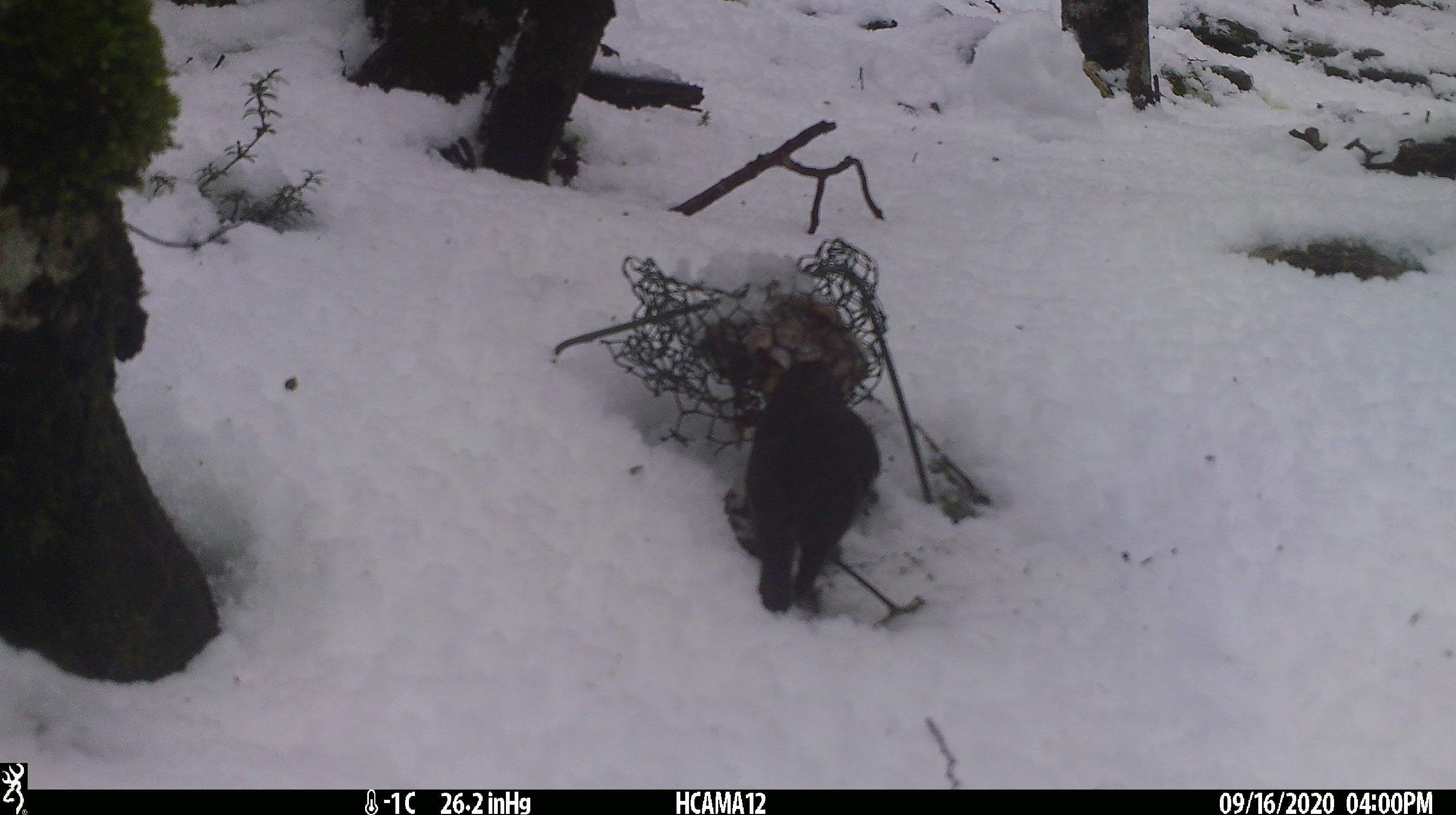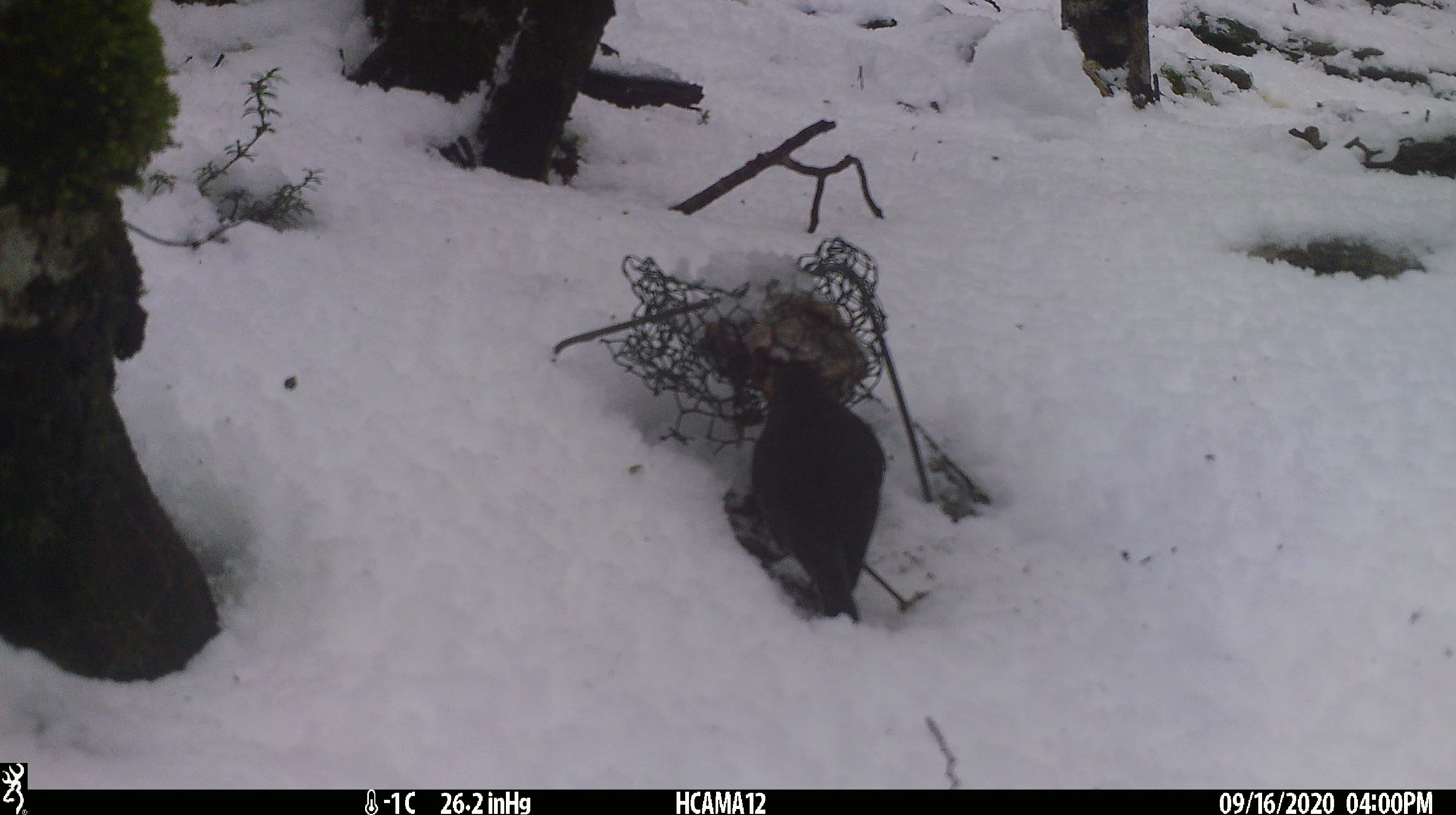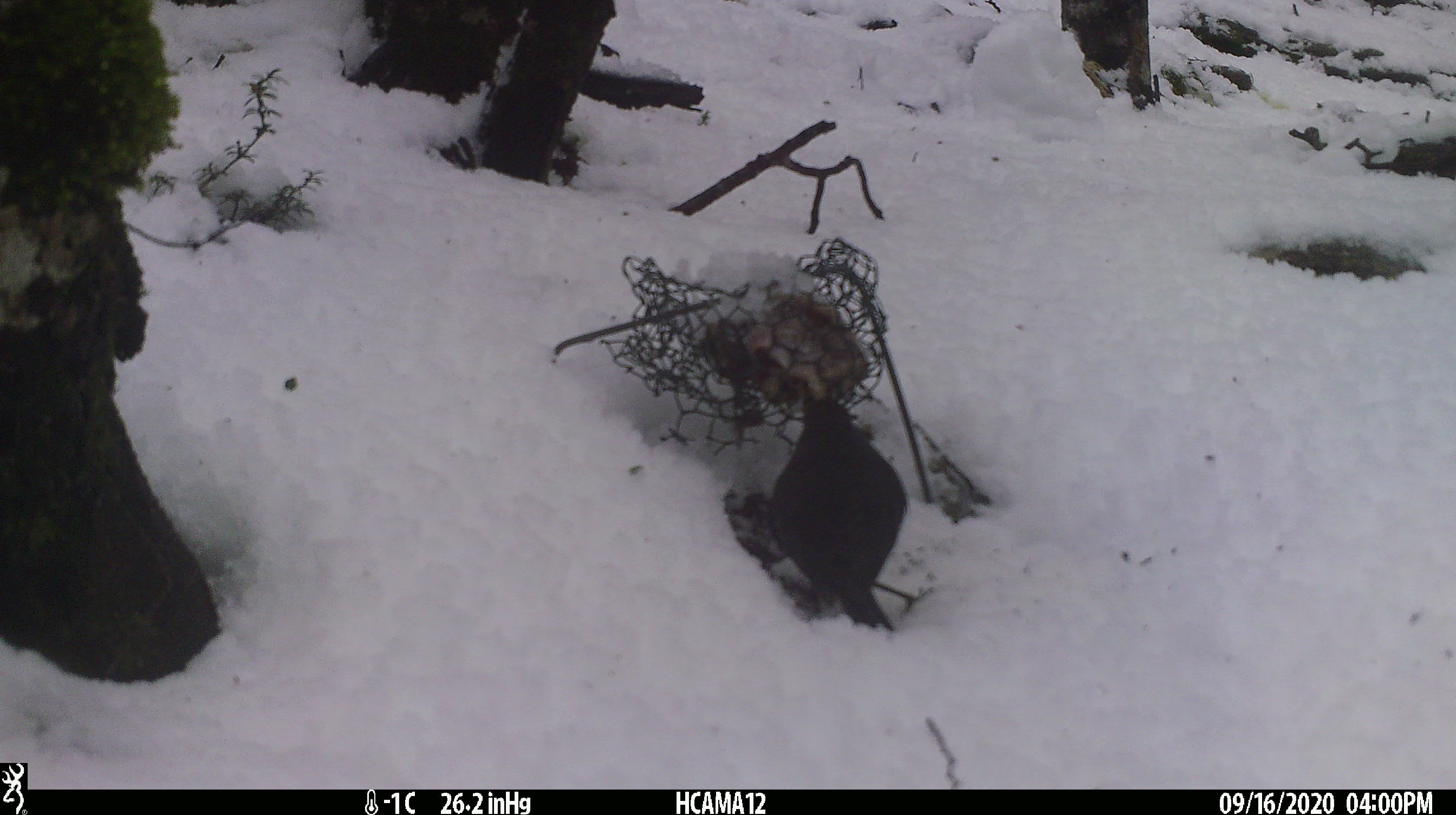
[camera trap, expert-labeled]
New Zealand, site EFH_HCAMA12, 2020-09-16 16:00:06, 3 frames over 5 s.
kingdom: Animalia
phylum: Chordata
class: Aves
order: Passeriformes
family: Petroicidae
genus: Petroica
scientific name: Petroica australis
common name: new zealand robin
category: robin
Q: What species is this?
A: Robin (new zealand robin) (Petroica australis).